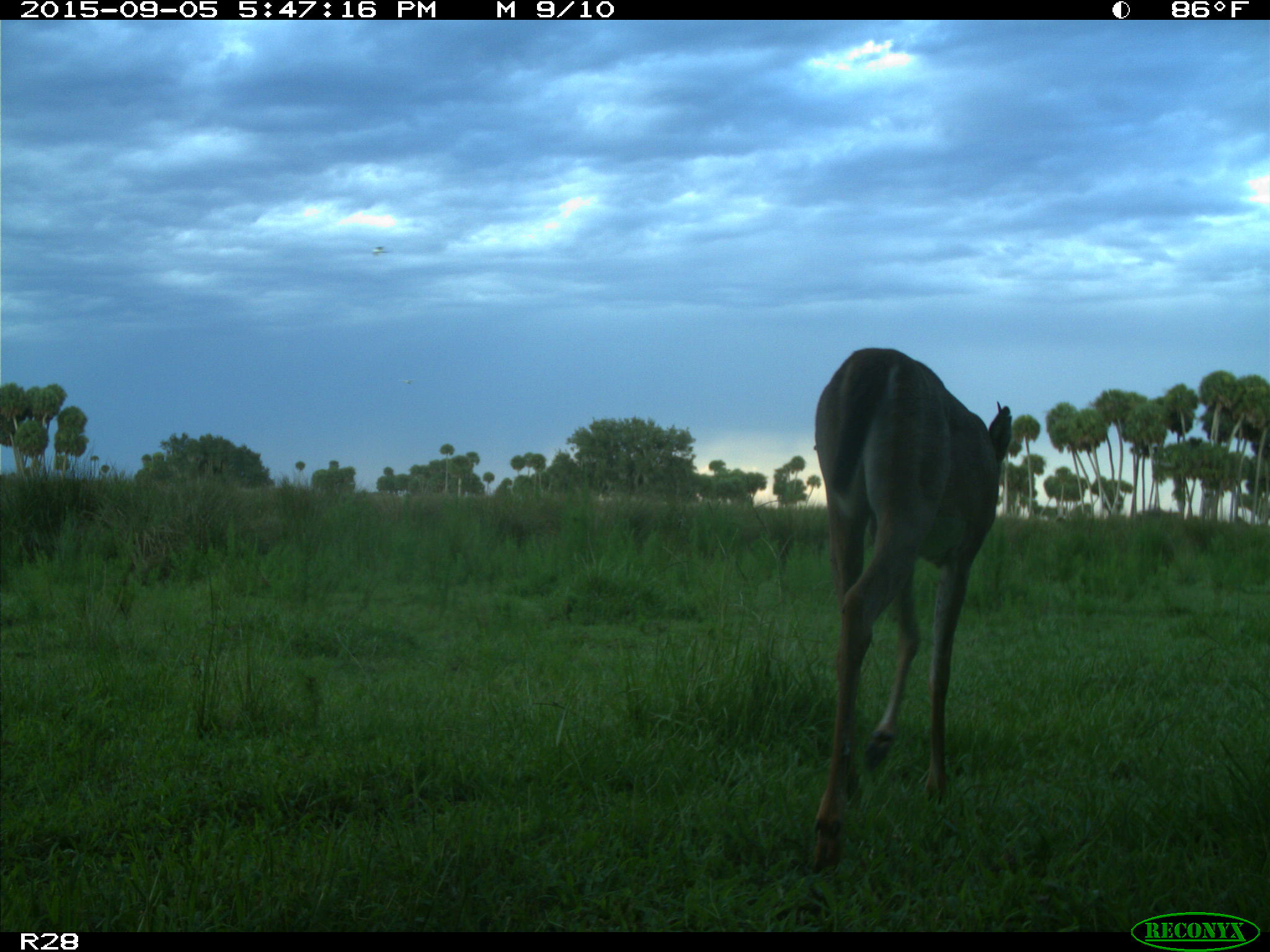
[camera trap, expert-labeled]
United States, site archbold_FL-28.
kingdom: Animalia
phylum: Chordata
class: Mammalia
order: Artiodactyla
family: Cervidae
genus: Odocoileus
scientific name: Odocoileus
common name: deer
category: unidentified deer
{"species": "unidentified deer (deer) (Odocoileus)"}